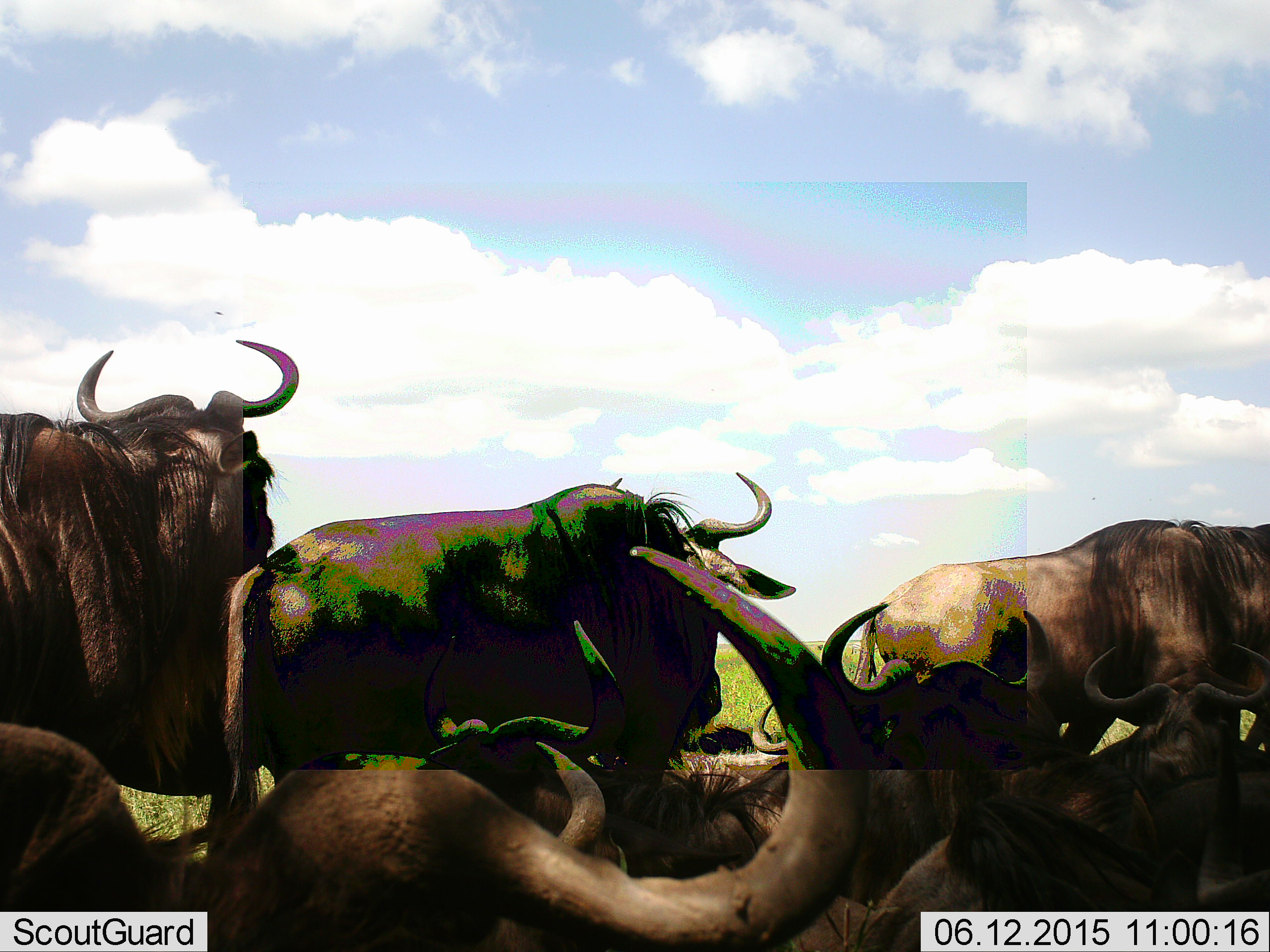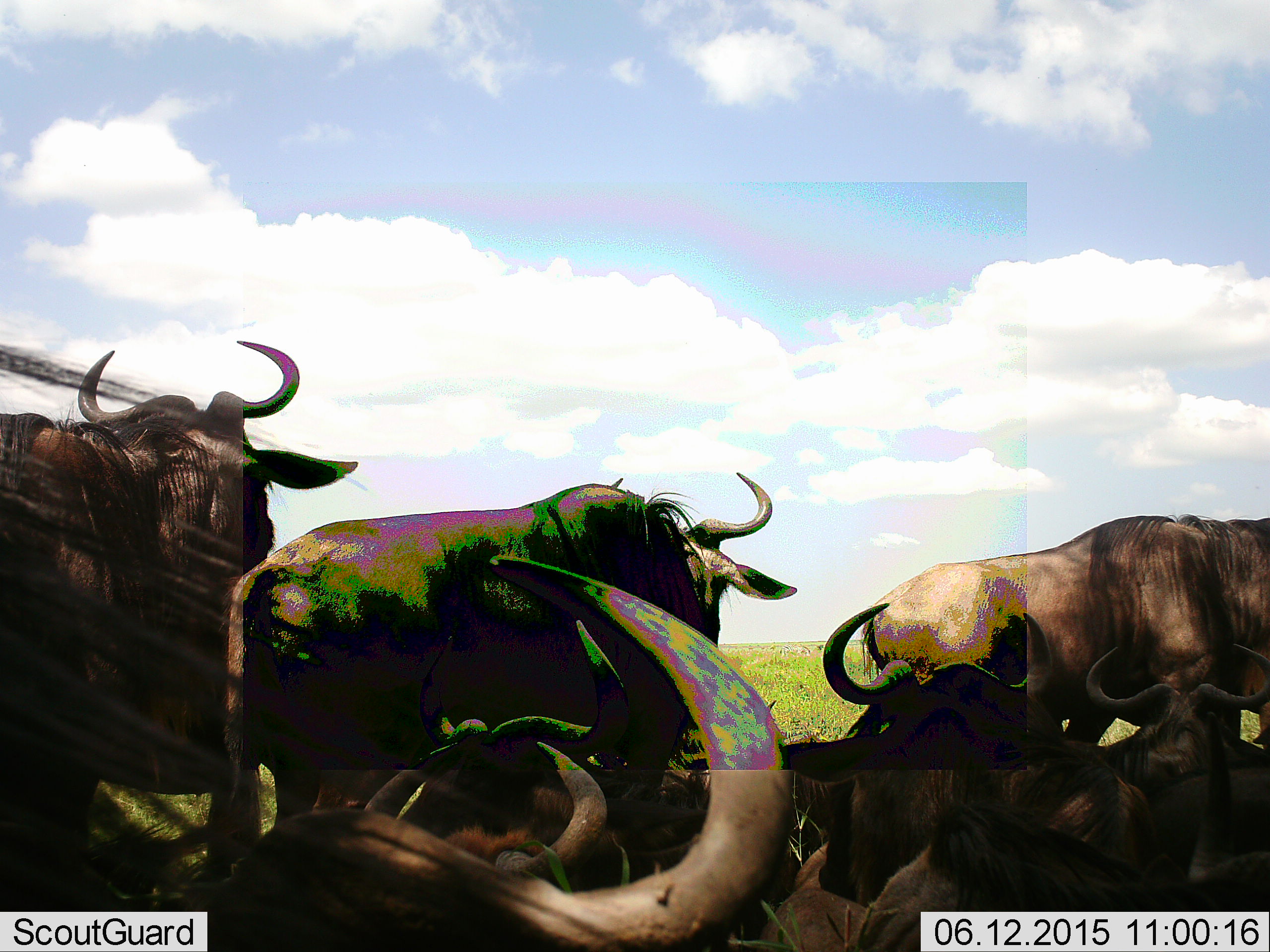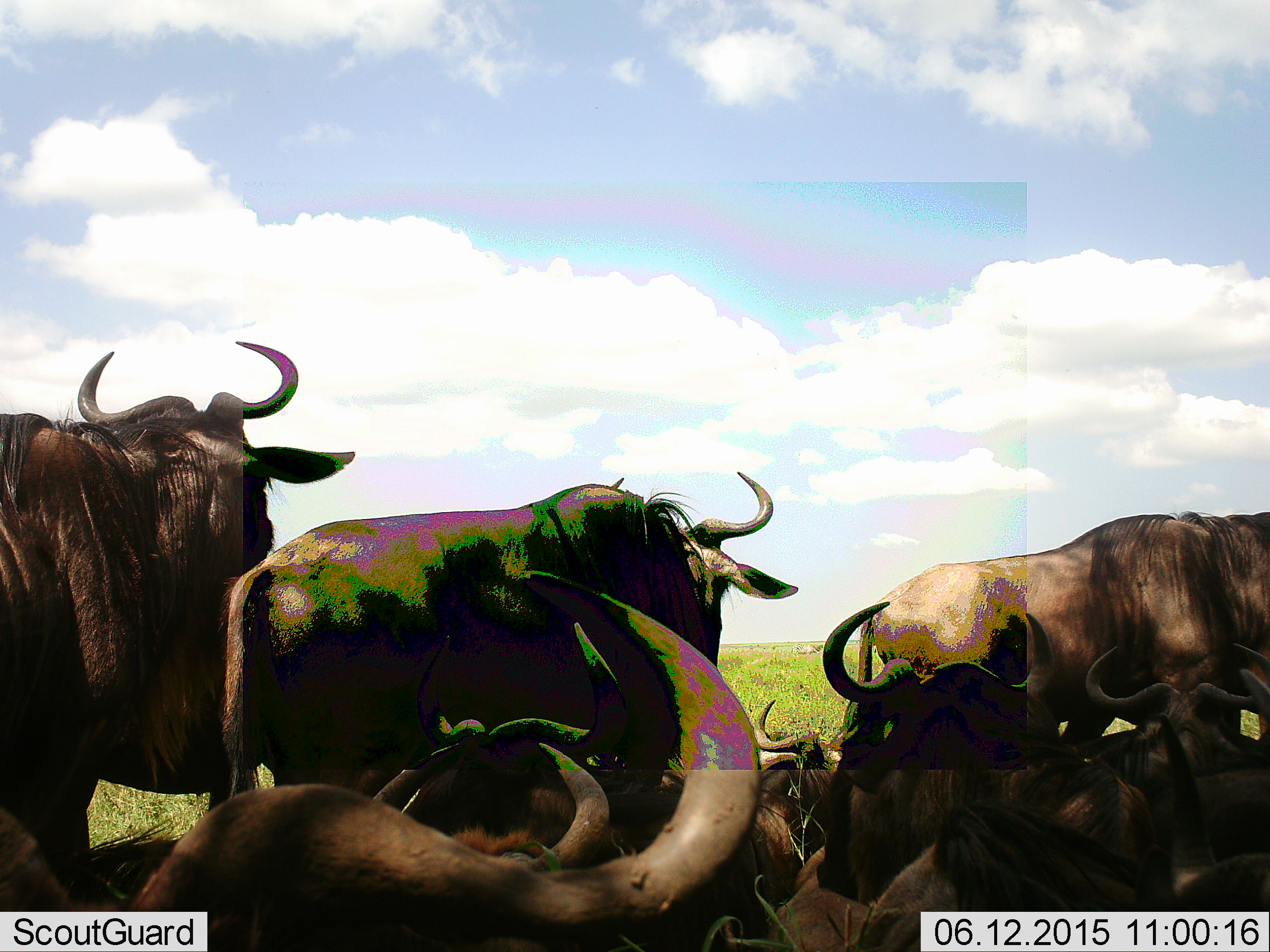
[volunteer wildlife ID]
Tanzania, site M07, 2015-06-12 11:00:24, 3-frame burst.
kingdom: Animalia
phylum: Chordata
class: Mammalia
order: Artiodactyla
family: Bovidae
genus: Connochaetes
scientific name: Connochaetes taurinus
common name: blue wildebeest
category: wildebeest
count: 7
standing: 70%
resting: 80%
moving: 10%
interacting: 0%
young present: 0%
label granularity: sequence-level